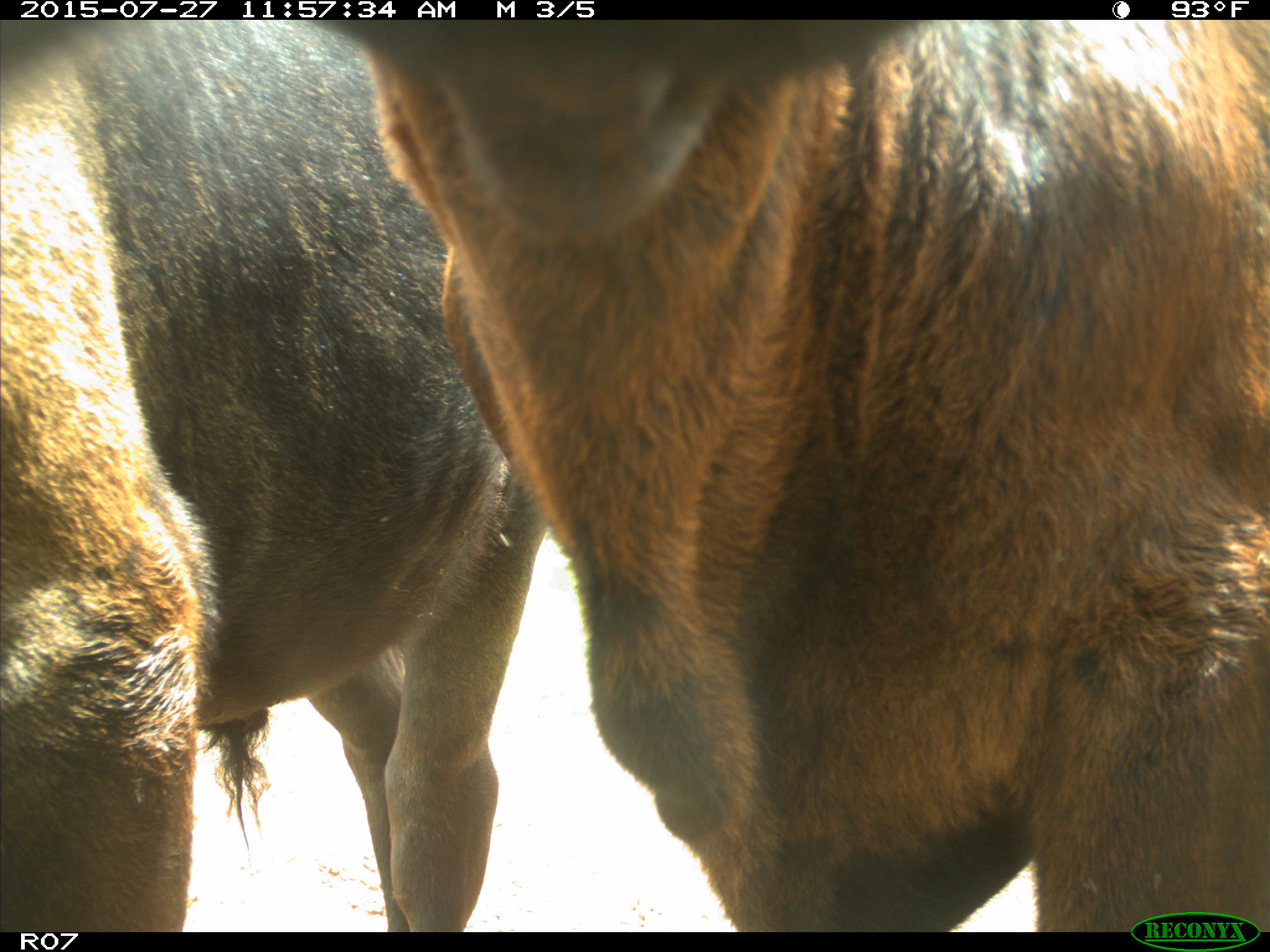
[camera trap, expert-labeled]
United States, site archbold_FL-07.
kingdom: Animalia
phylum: Chordata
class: Mammalia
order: Artiodactyla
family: Bovidae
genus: Bos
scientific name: Bos taurus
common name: domestic cow